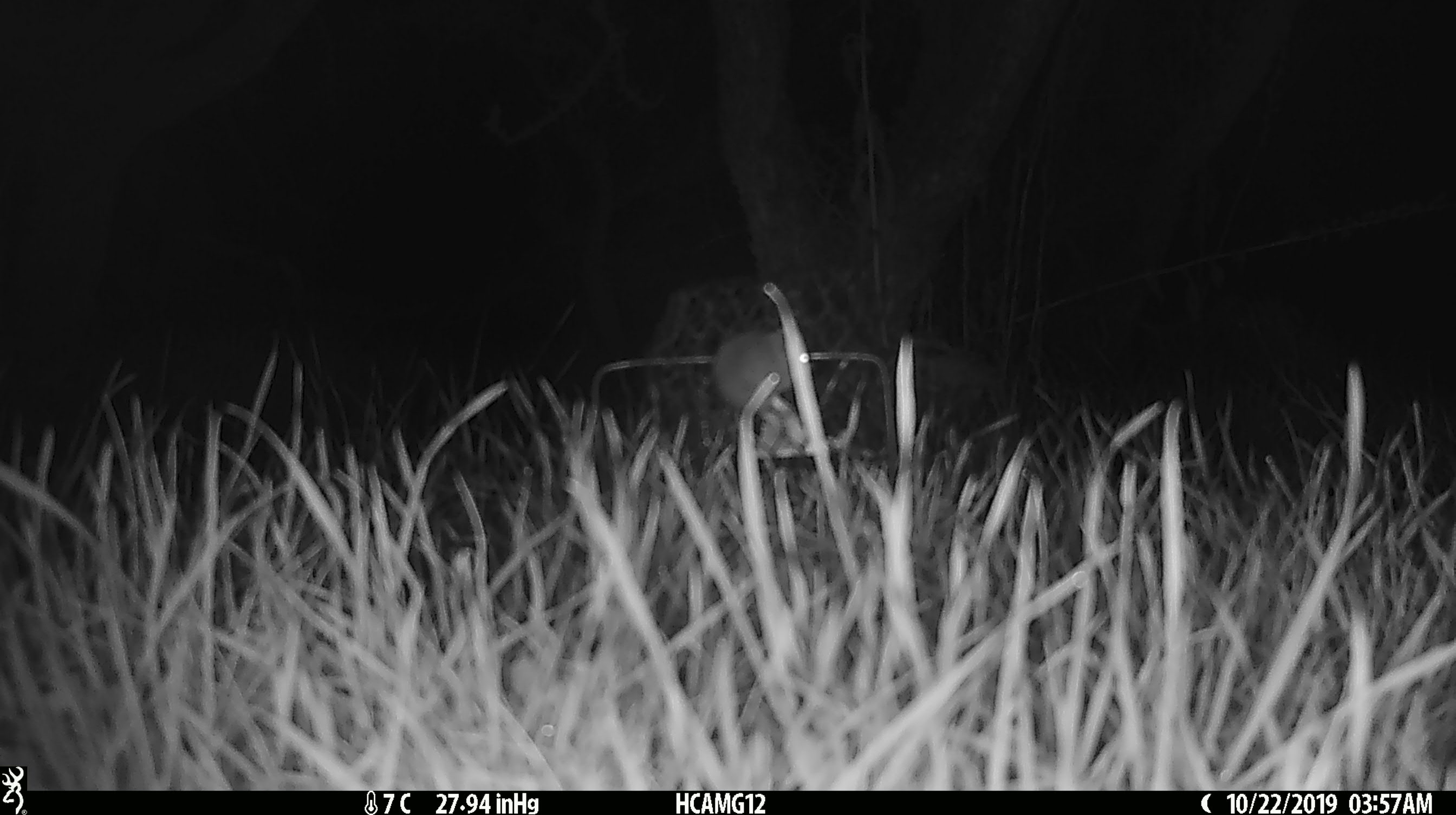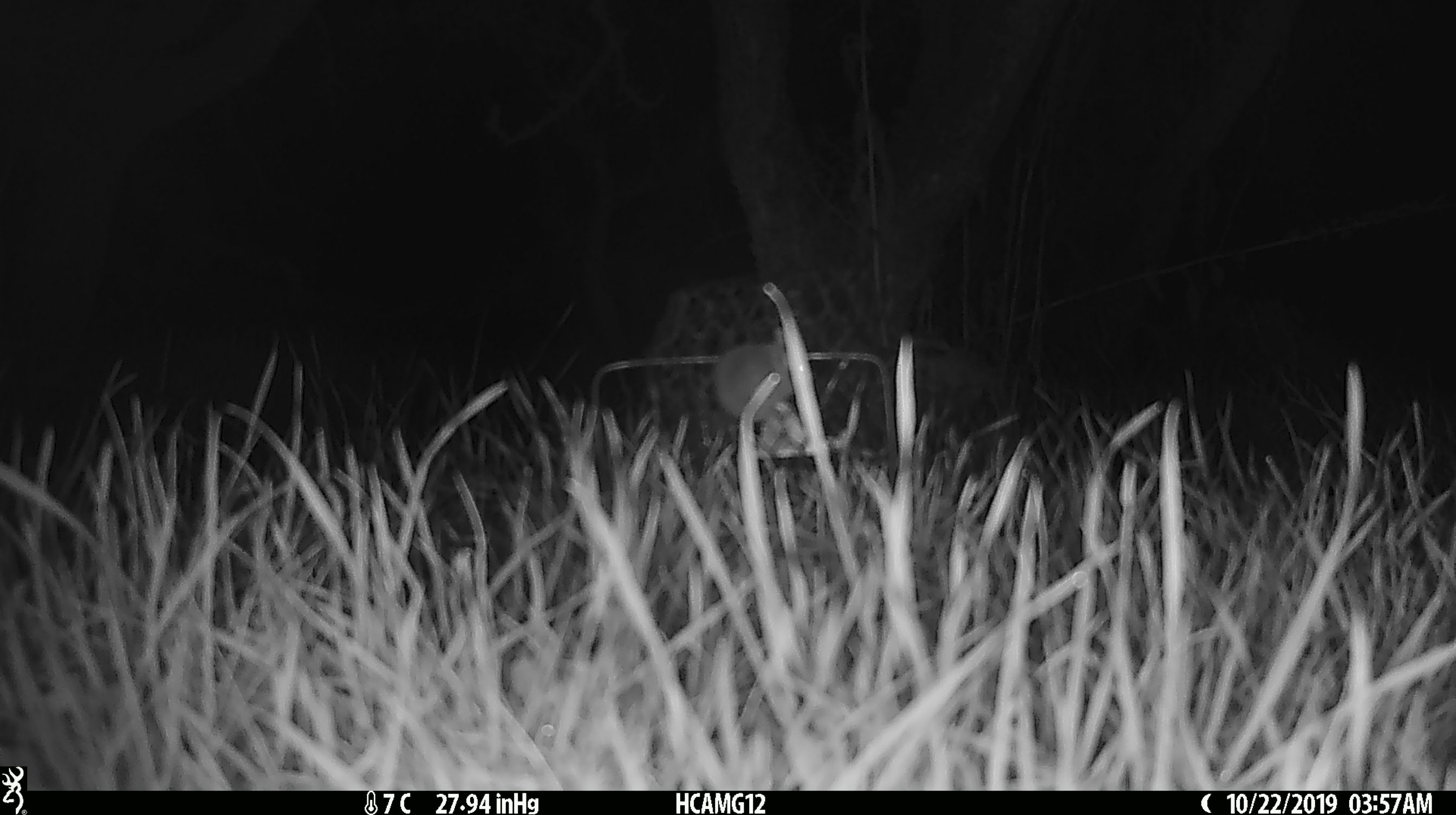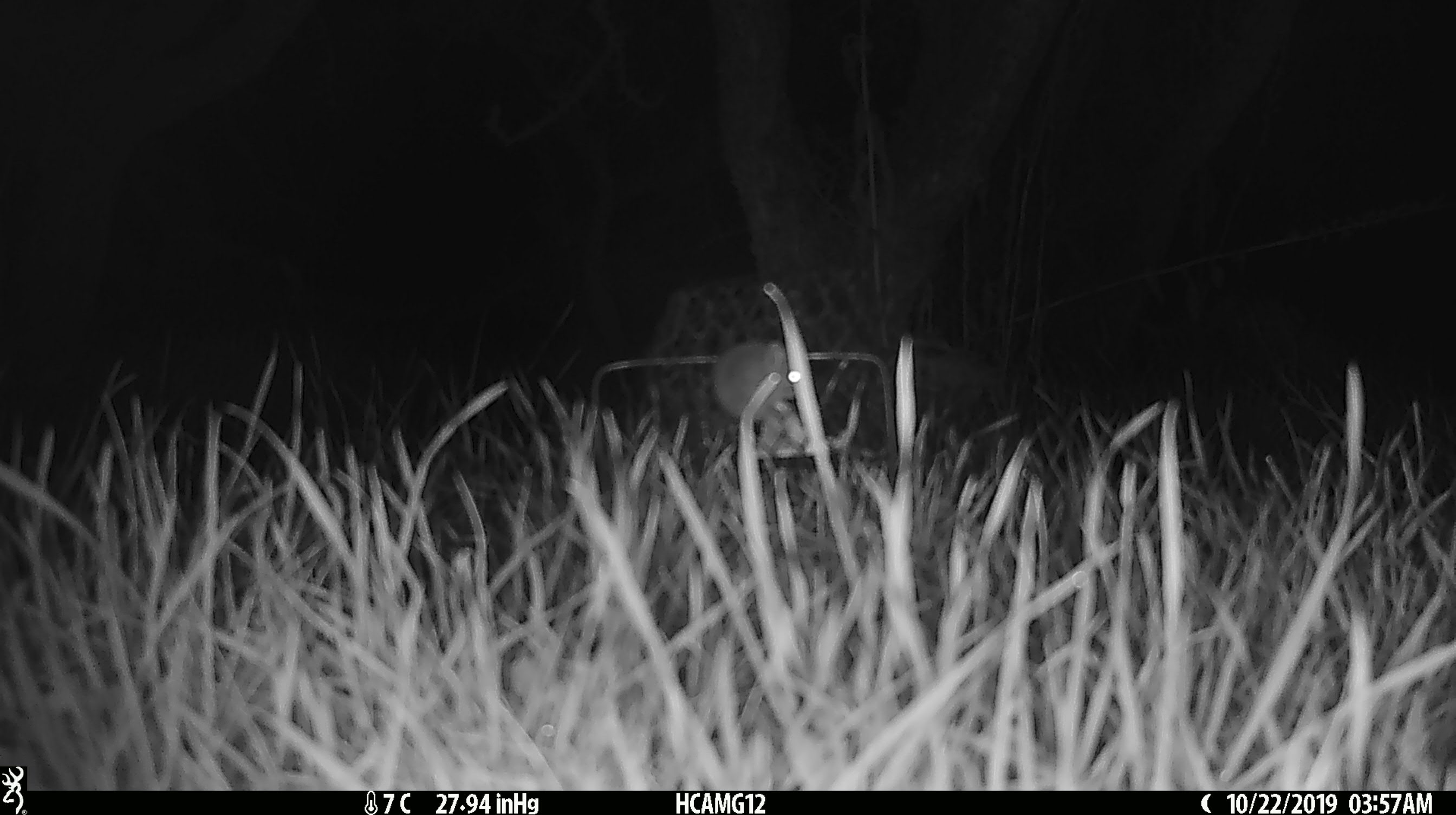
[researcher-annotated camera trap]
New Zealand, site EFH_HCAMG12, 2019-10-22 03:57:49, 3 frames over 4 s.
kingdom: Animalia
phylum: Chordata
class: Mammalia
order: Rodentia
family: Muridae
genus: Mus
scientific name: Mus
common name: mouse